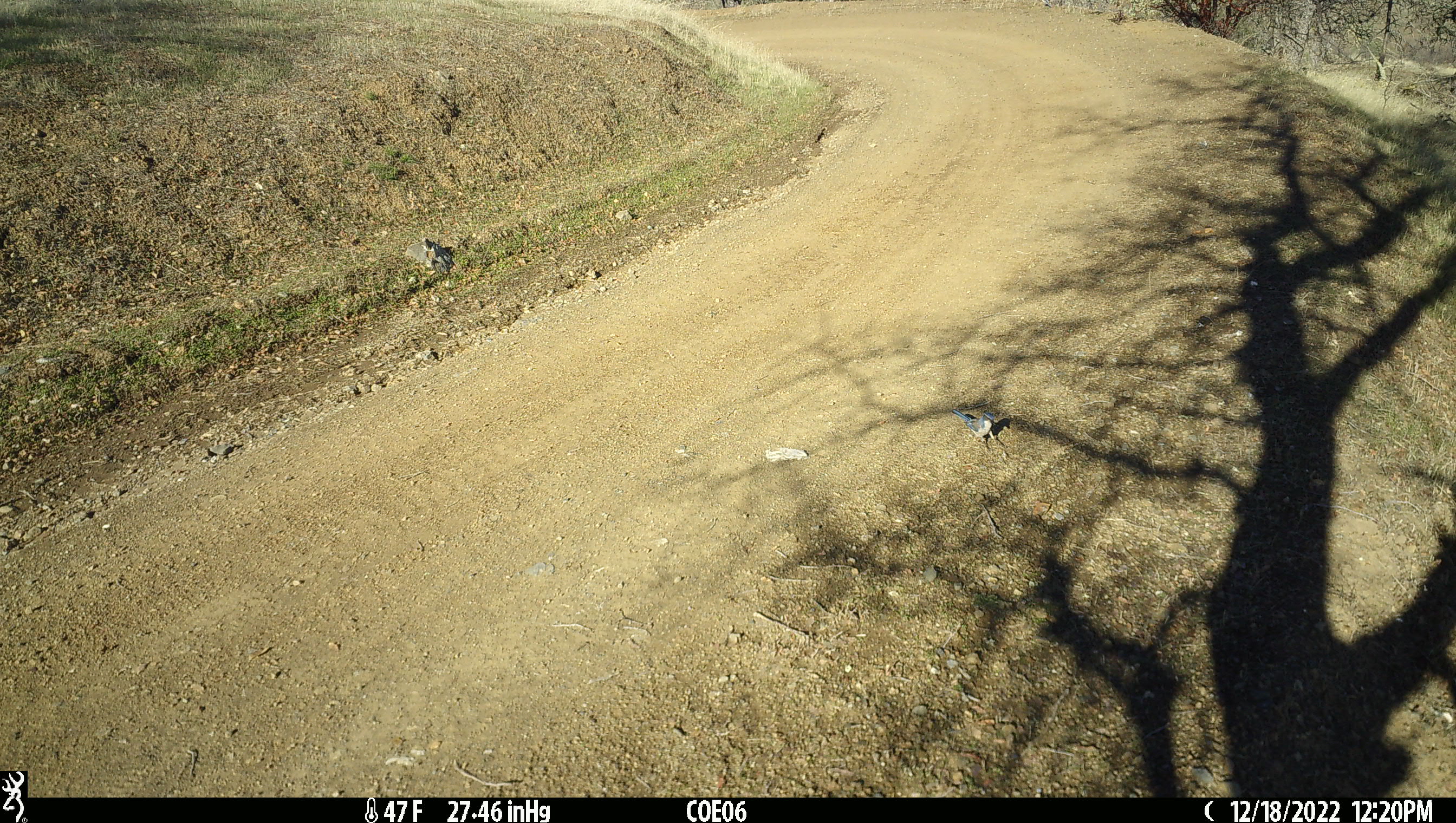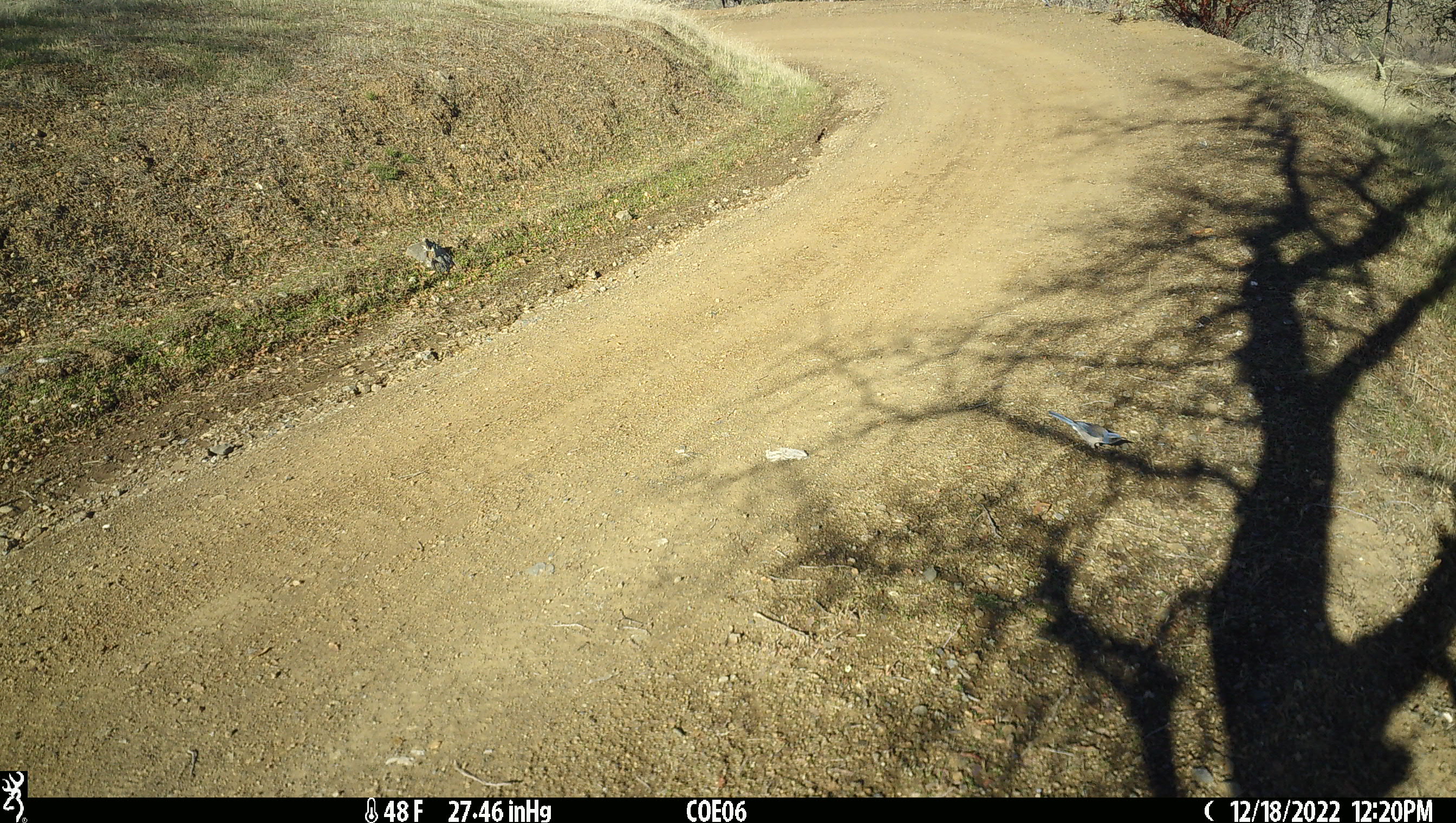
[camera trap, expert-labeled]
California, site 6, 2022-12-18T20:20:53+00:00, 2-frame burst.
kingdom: Animalia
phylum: Chordata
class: Aves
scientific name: Aves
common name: bird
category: unknown bird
Unknown bird (bird) (Aves).